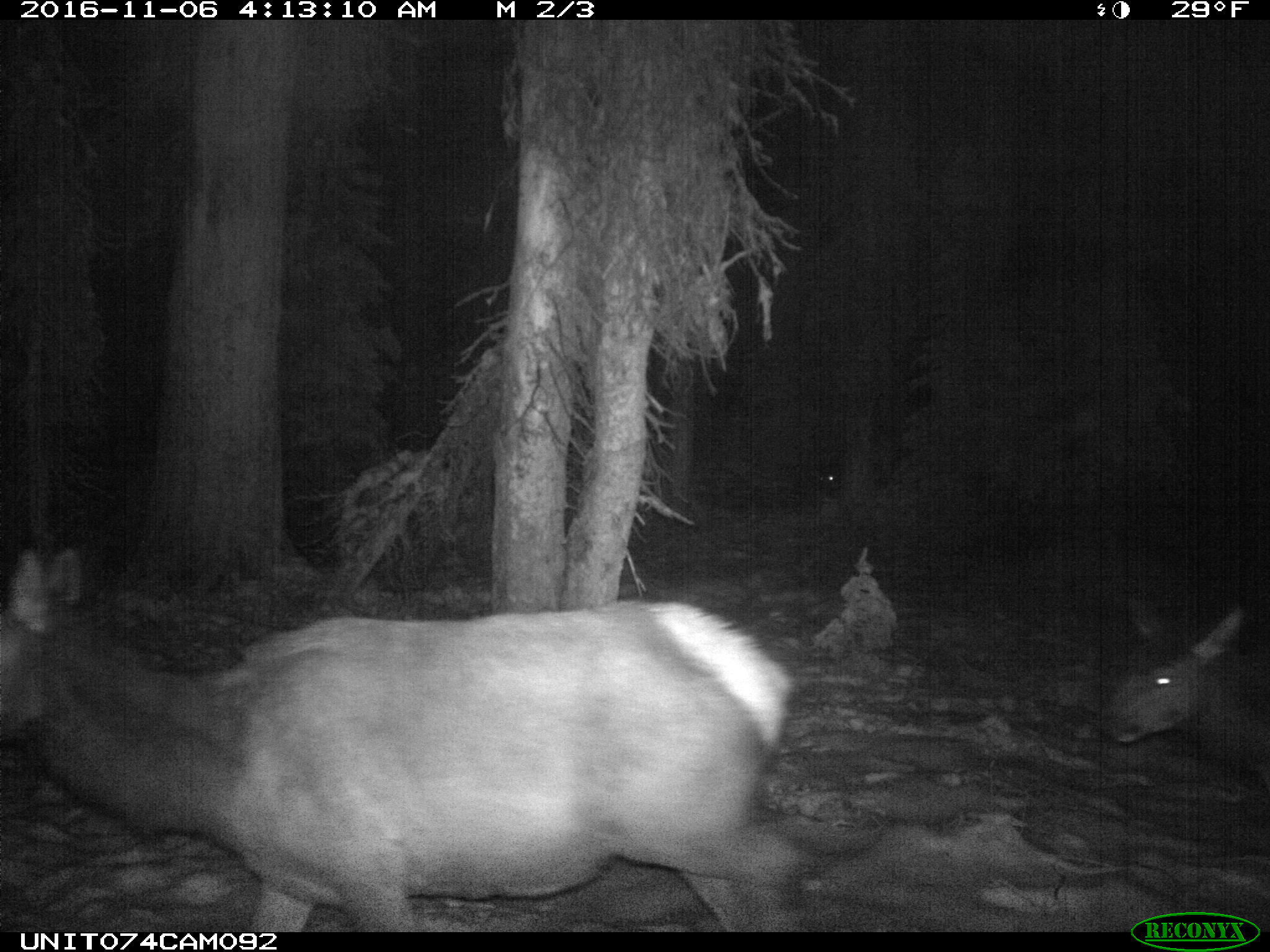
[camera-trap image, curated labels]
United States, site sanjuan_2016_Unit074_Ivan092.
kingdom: Animalia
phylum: Chordata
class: Mammalia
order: Artiodactyla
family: Cervidae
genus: Cervus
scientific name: Cervus elaphus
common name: red deer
Cervus elaphus (red deer).